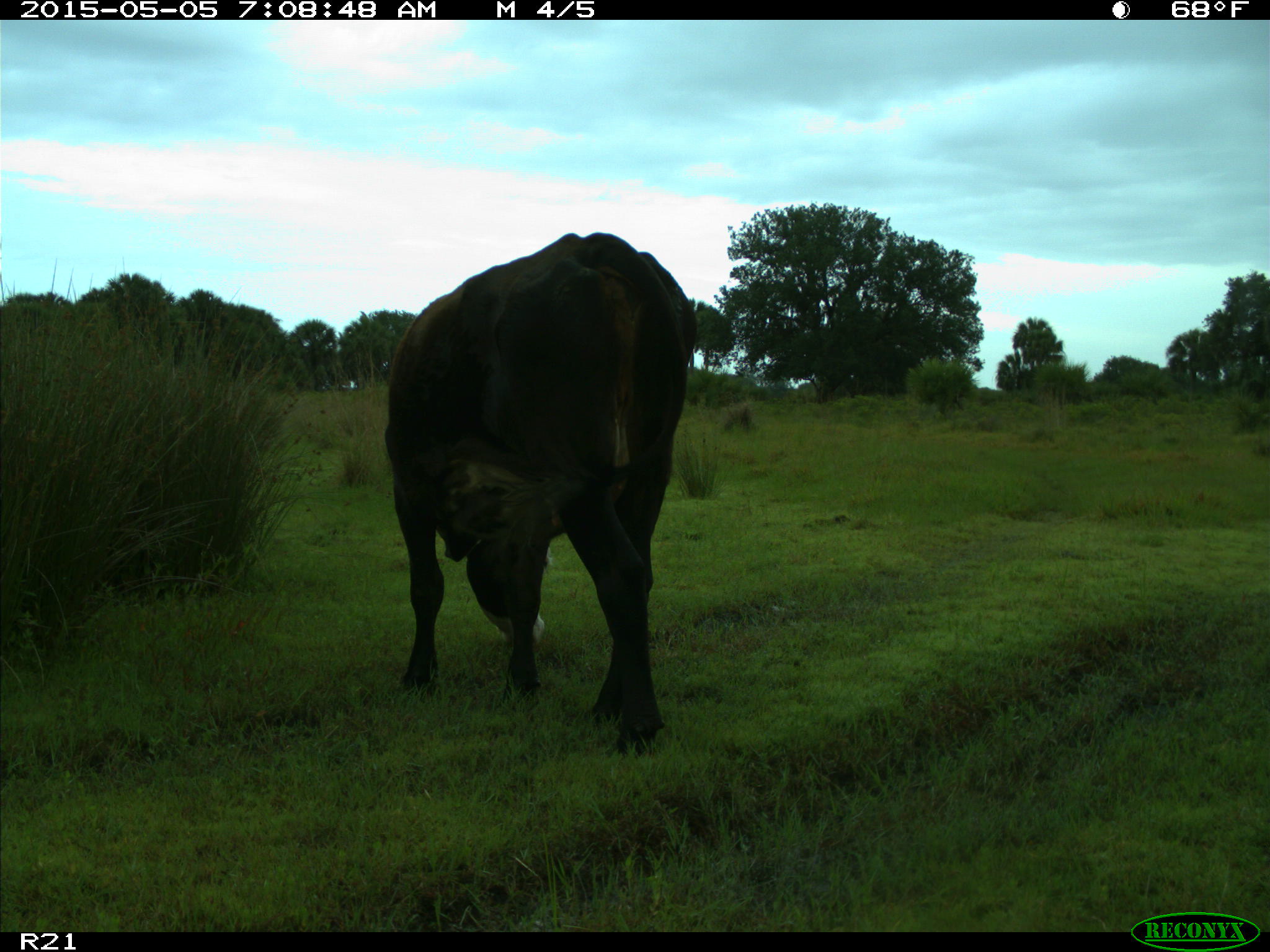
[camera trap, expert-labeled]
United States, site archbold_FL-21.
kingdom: Animalia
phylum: Chordata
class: Mammalia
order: Artiodactyla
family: Bovidae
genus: Bos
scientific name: Bos taurus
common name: domestic cow